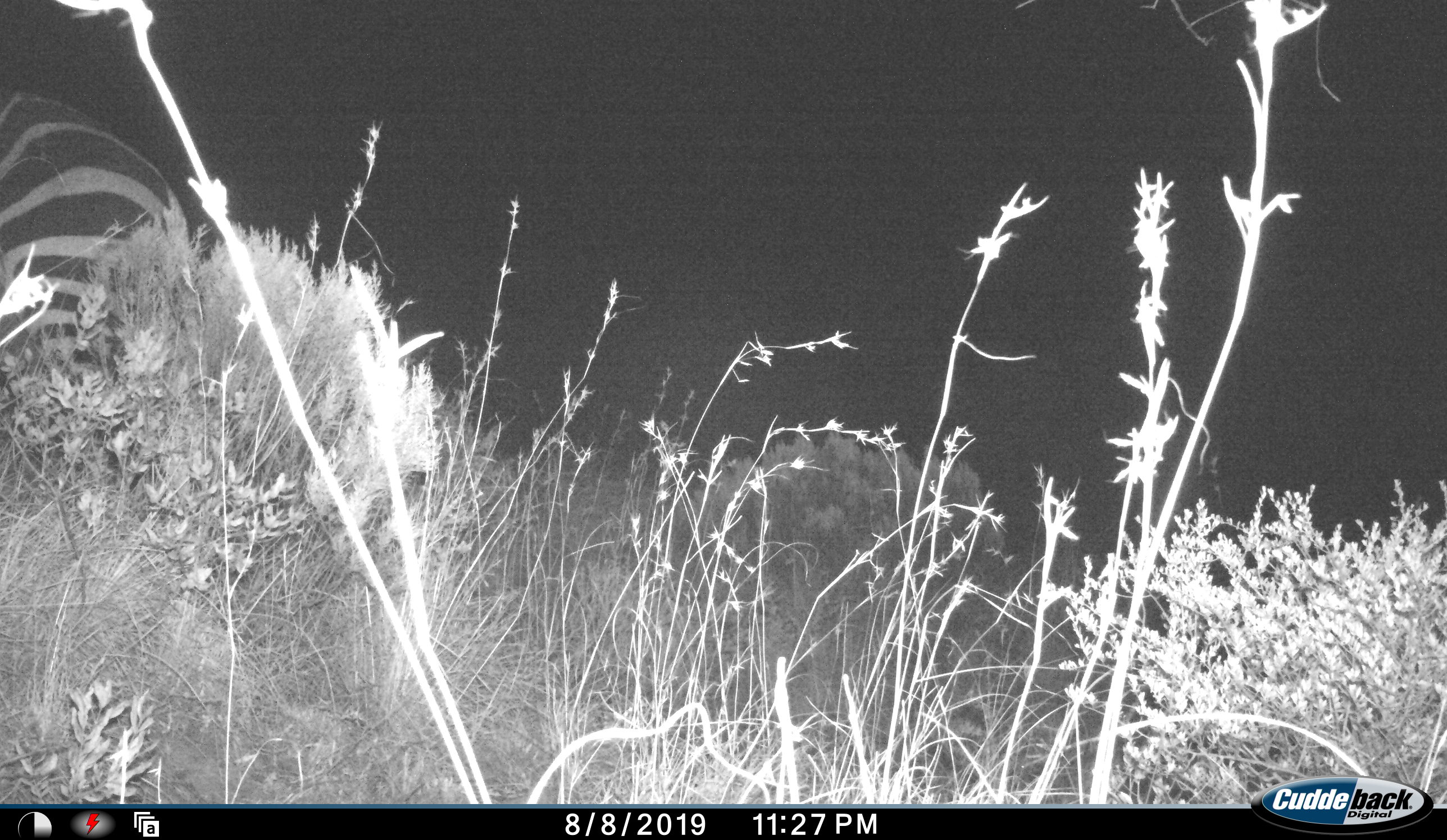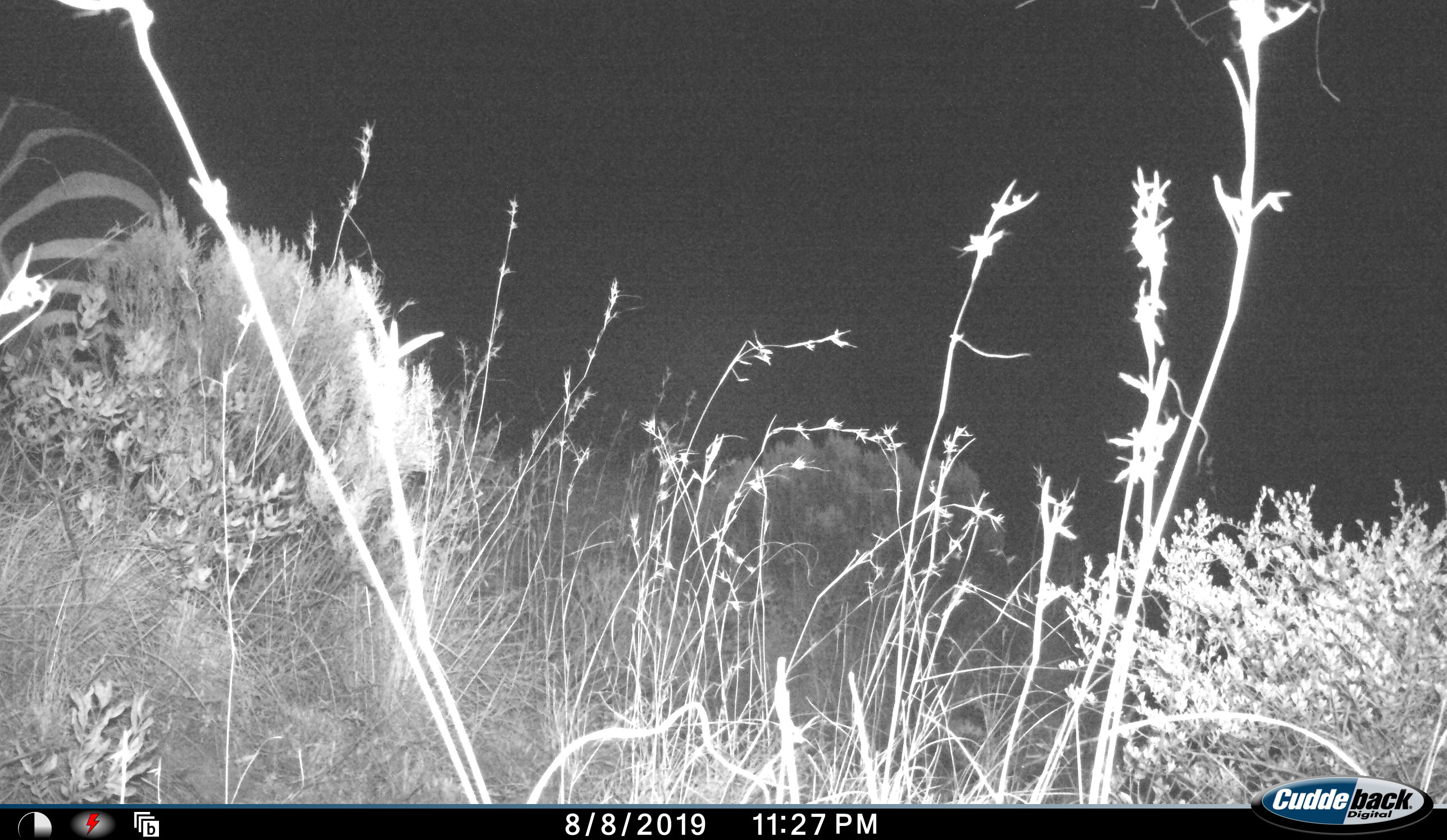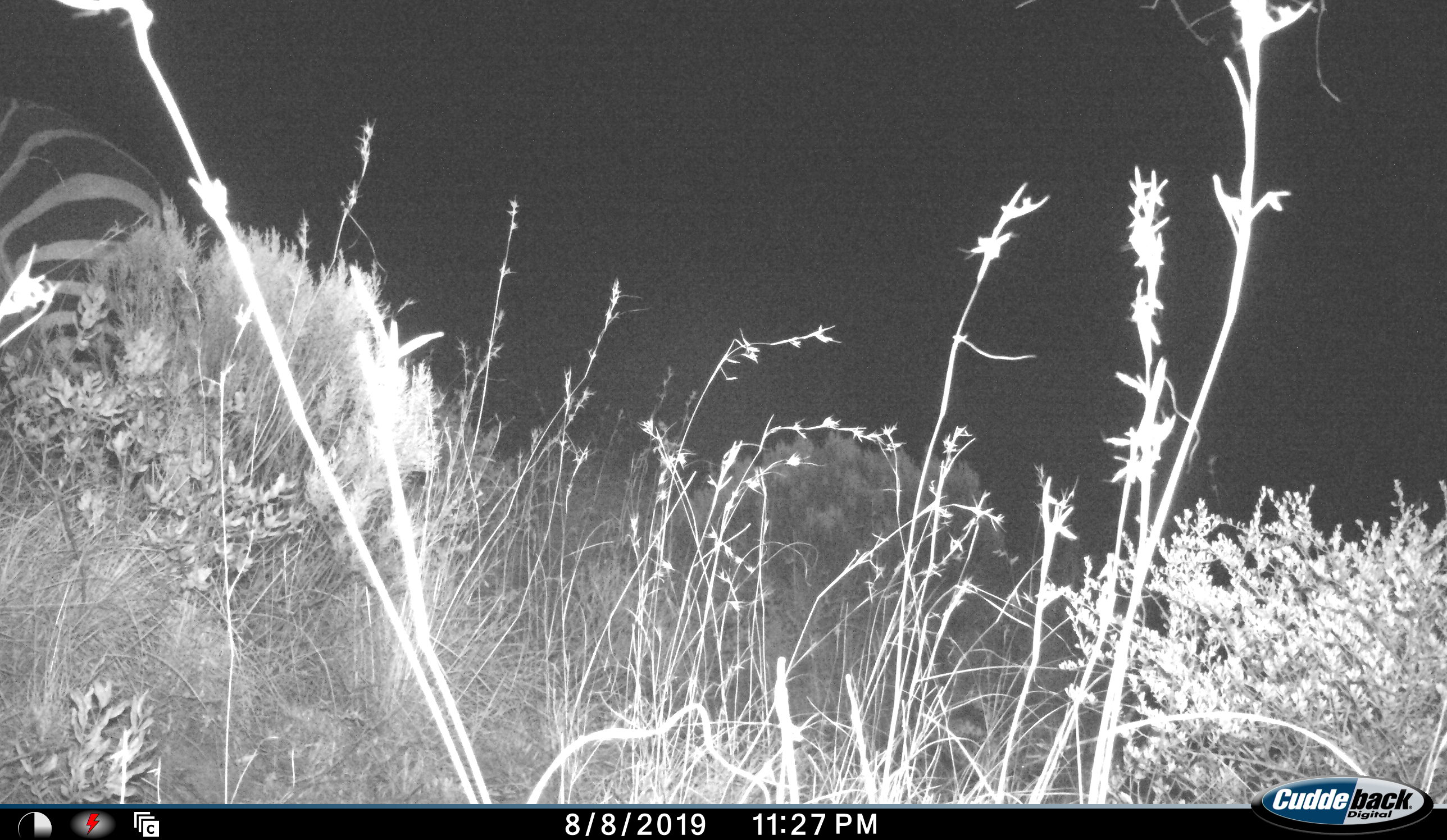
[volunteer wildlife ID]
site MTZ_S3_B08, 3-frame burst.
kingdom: Animalia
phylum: Chordata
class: Mammalia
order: Perissodactyla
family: Equidae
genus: Equus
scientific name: Equus zebra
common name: mountain zebra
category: zebramountain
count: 1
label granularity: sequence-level